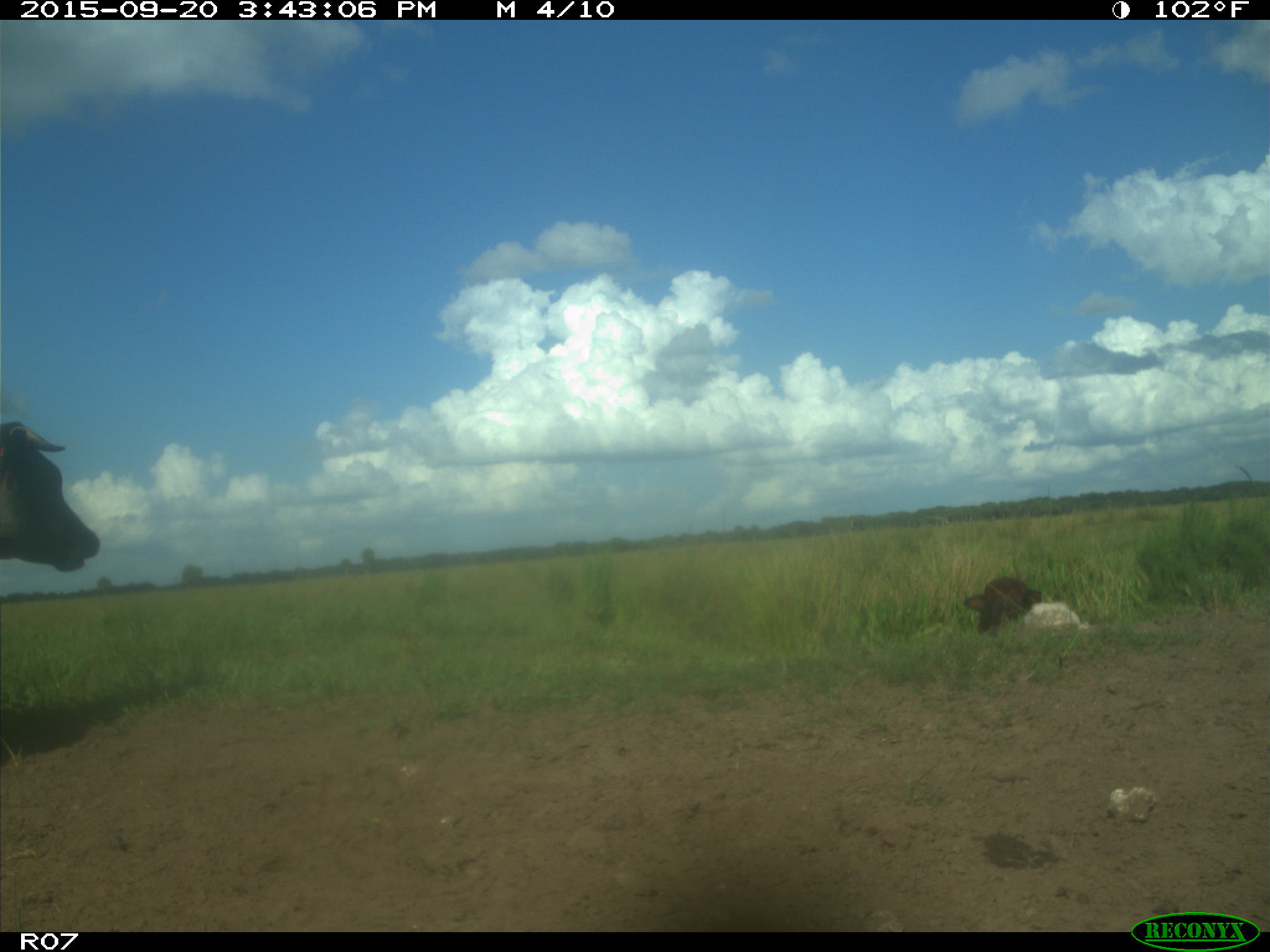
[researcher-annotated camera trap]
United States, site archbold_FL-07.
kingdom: Animalia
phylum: Chordata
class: Mammalia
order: Artiodactyla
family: Bovidae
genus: Bos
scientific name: Bos taurus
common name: domestic cow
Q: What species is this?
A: Bos taurus (domestic cow).